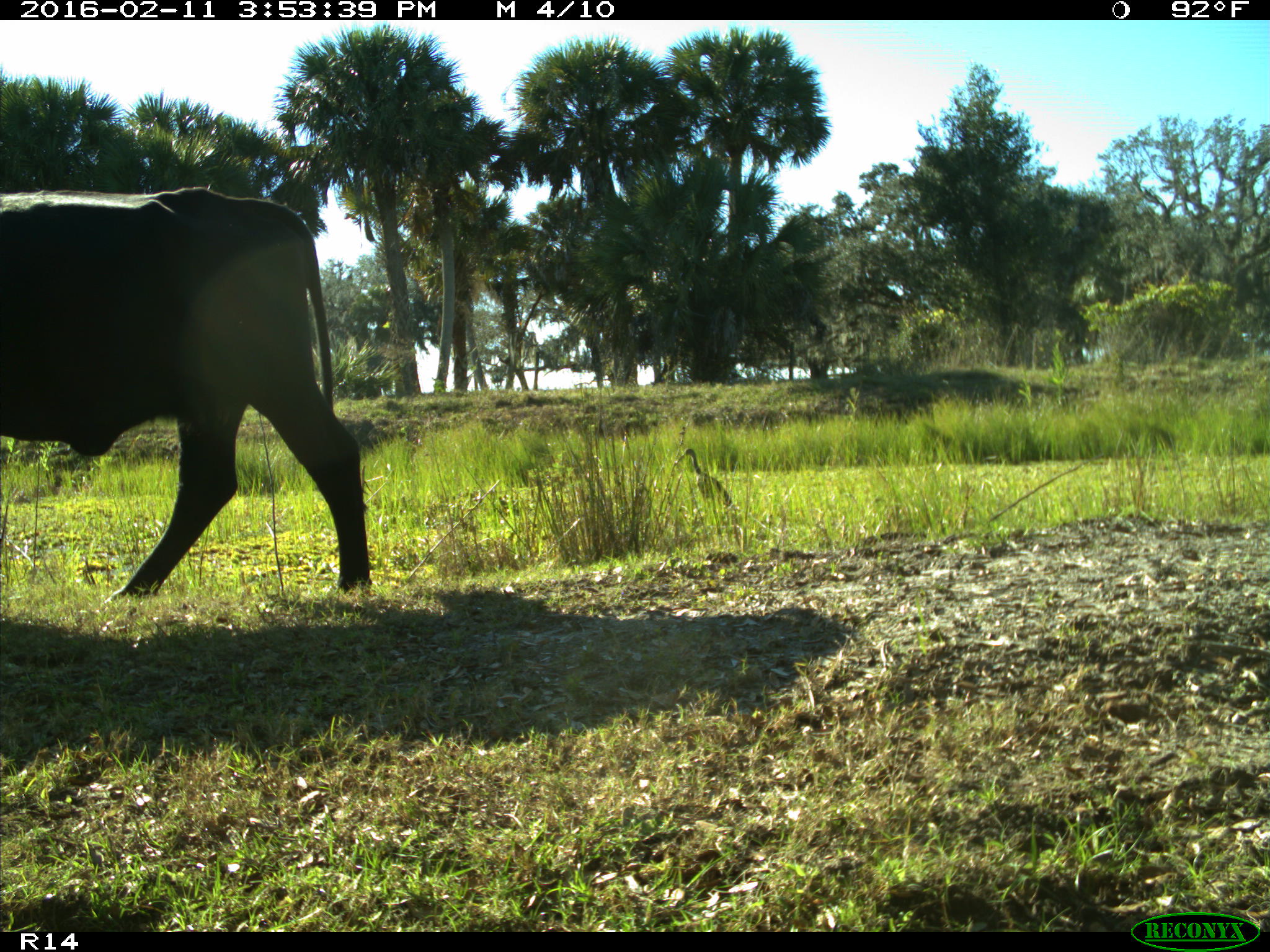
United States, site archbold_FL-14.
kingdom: Animalia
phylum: Chordata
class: Mammalia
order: Artiodactyla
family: Bovidae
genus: Bos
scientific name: Bos taurus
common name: domestic cow